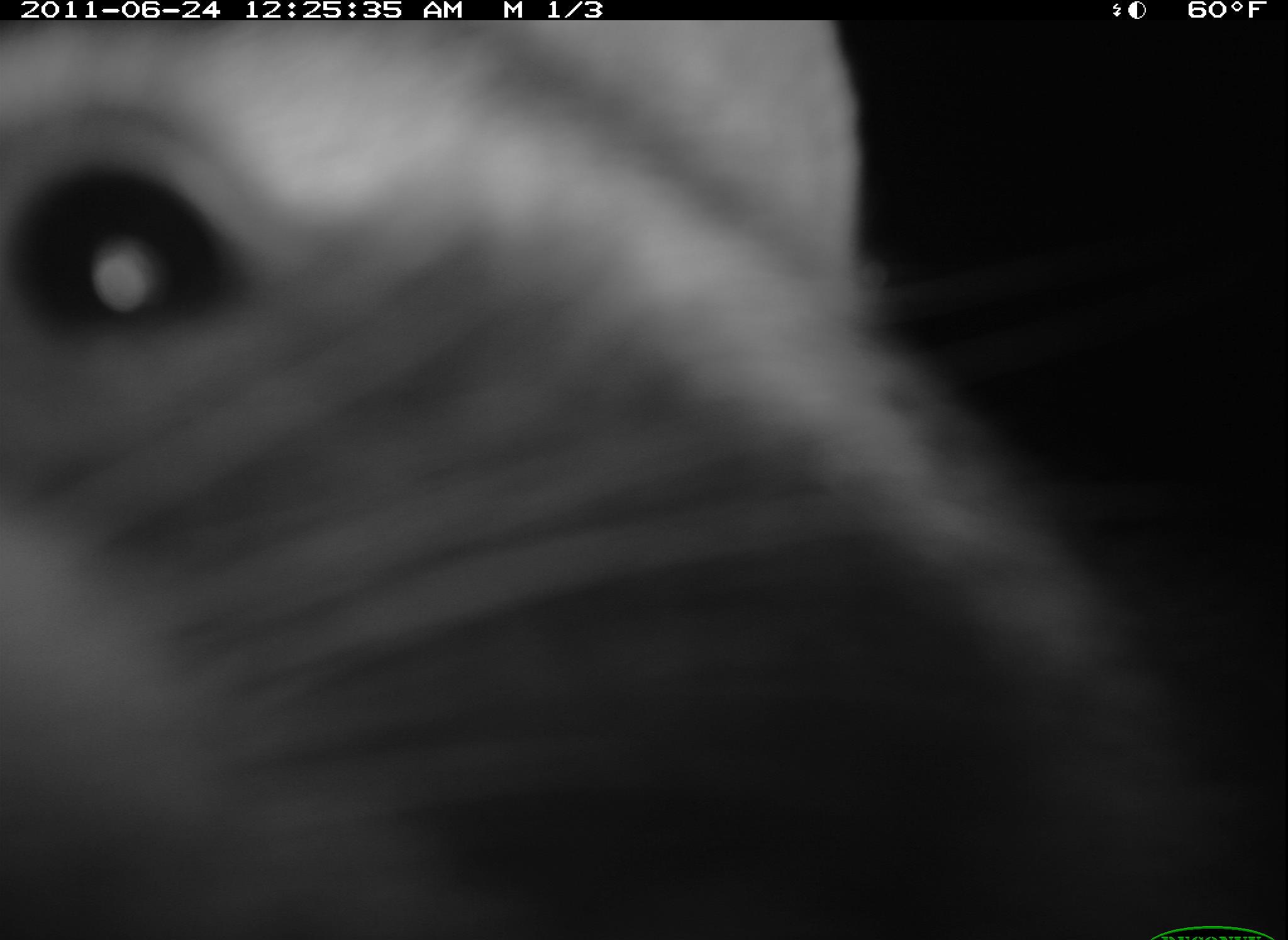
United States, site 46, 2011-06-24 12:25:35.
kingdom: Animalia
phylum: Chordata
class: Mammalia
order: Carnivora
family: Procyonidae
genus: Procyon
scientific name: Procyon lotor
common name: raccoon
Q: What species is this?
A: Raccoon (Procyon lotor).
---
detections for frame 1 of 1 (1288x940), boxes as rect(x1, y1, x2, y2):
raccoon: rect(3, 10, 1154, 940)